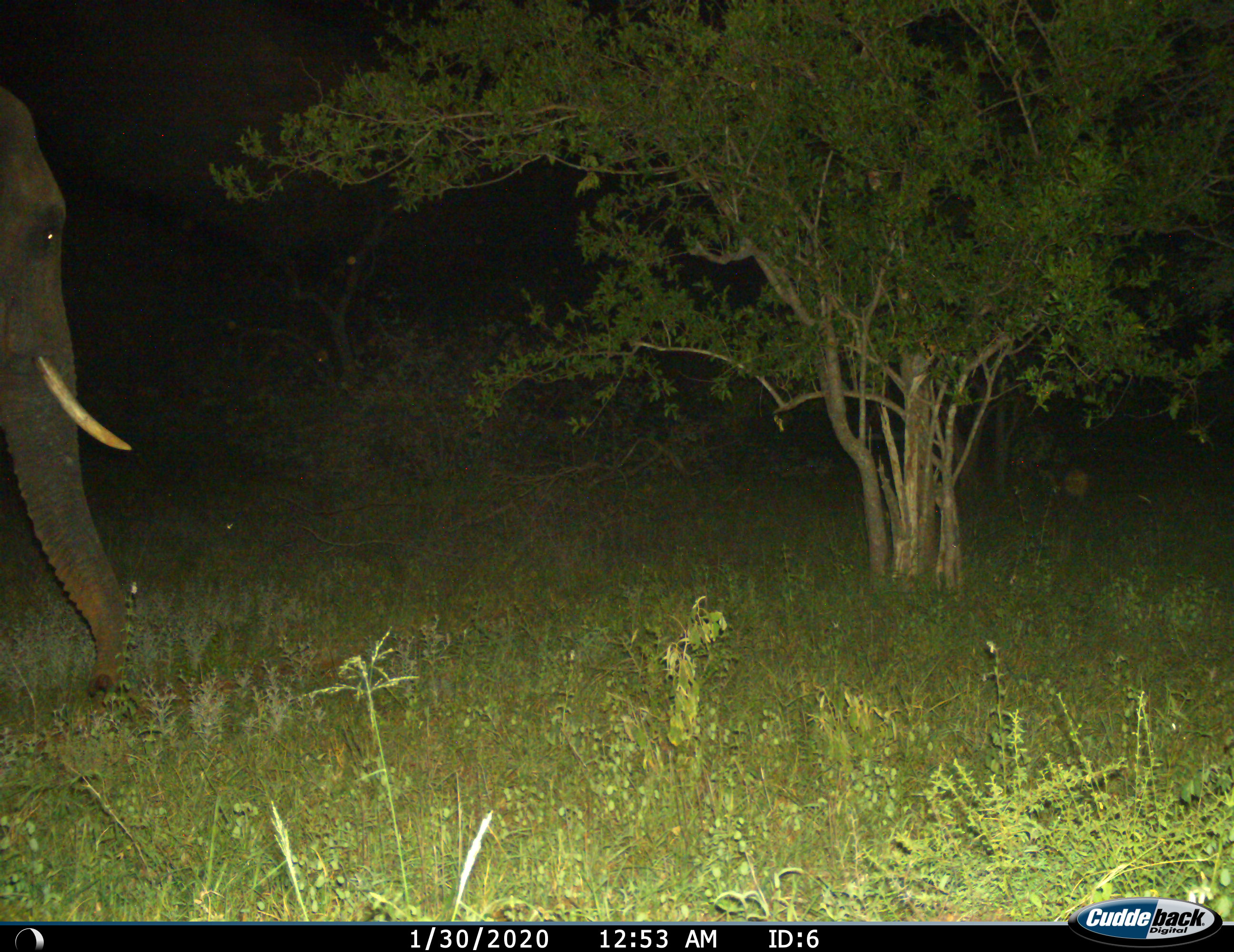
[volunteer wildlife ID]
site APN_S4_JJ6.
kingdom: Animalia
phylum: Chordata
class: Mammalia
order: Proboscidea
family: Elephantidae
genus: Loxodonta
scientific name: Loxodonta africana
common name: african bush elephant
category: elephant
Elephant (african bush elephant) (Loxodonta africana), count 1. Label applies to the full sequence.